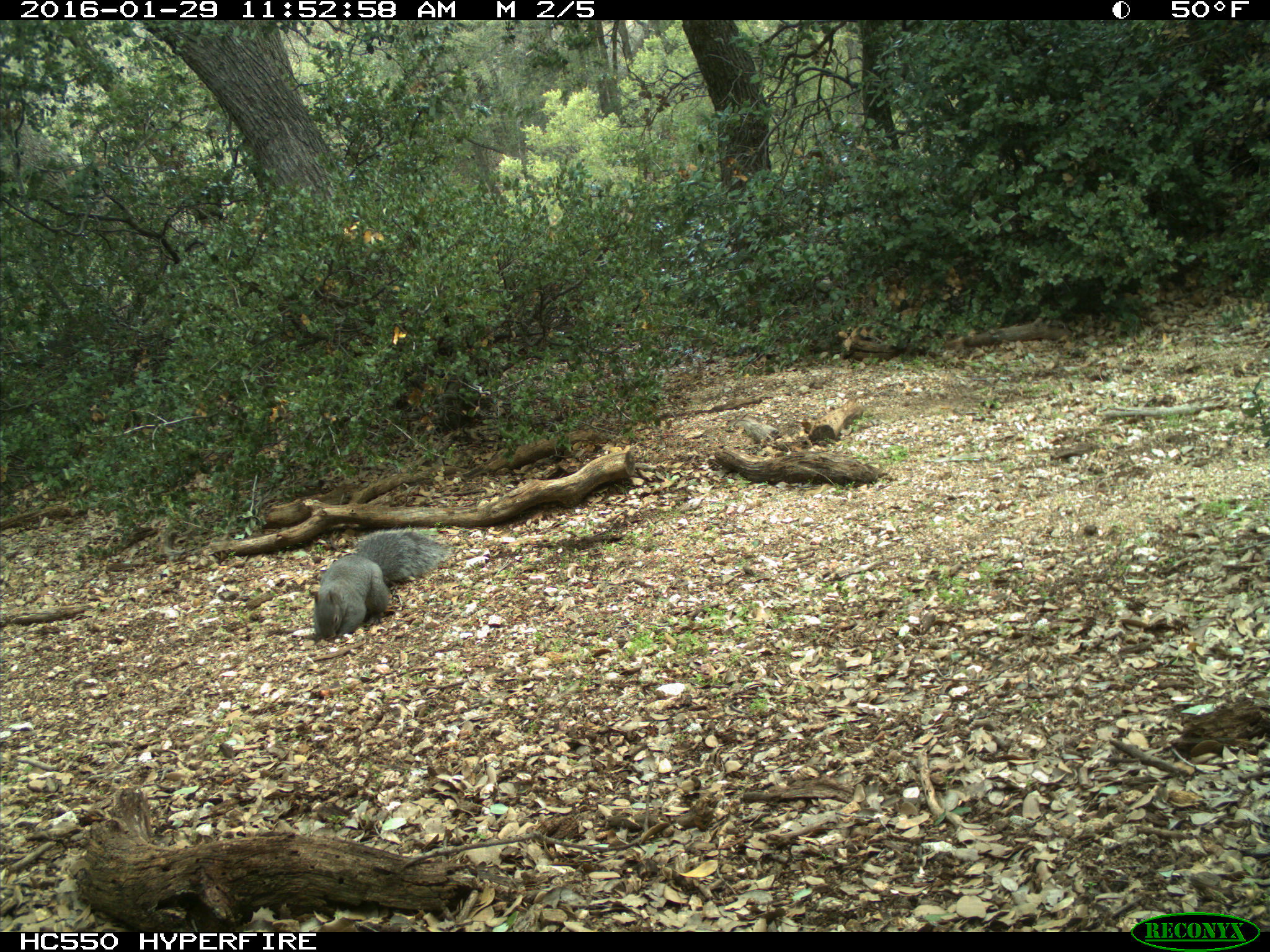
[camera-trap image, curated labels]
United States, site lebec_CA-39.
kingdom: Animalia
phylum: Chordata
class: Mammalia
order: Rodentia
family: Sciuridae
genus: Sciurus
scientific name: Sciurus carolinensis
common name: eastern gray squirrel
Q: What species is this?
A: Sciurus carolinensis (eastern gray squirrel).